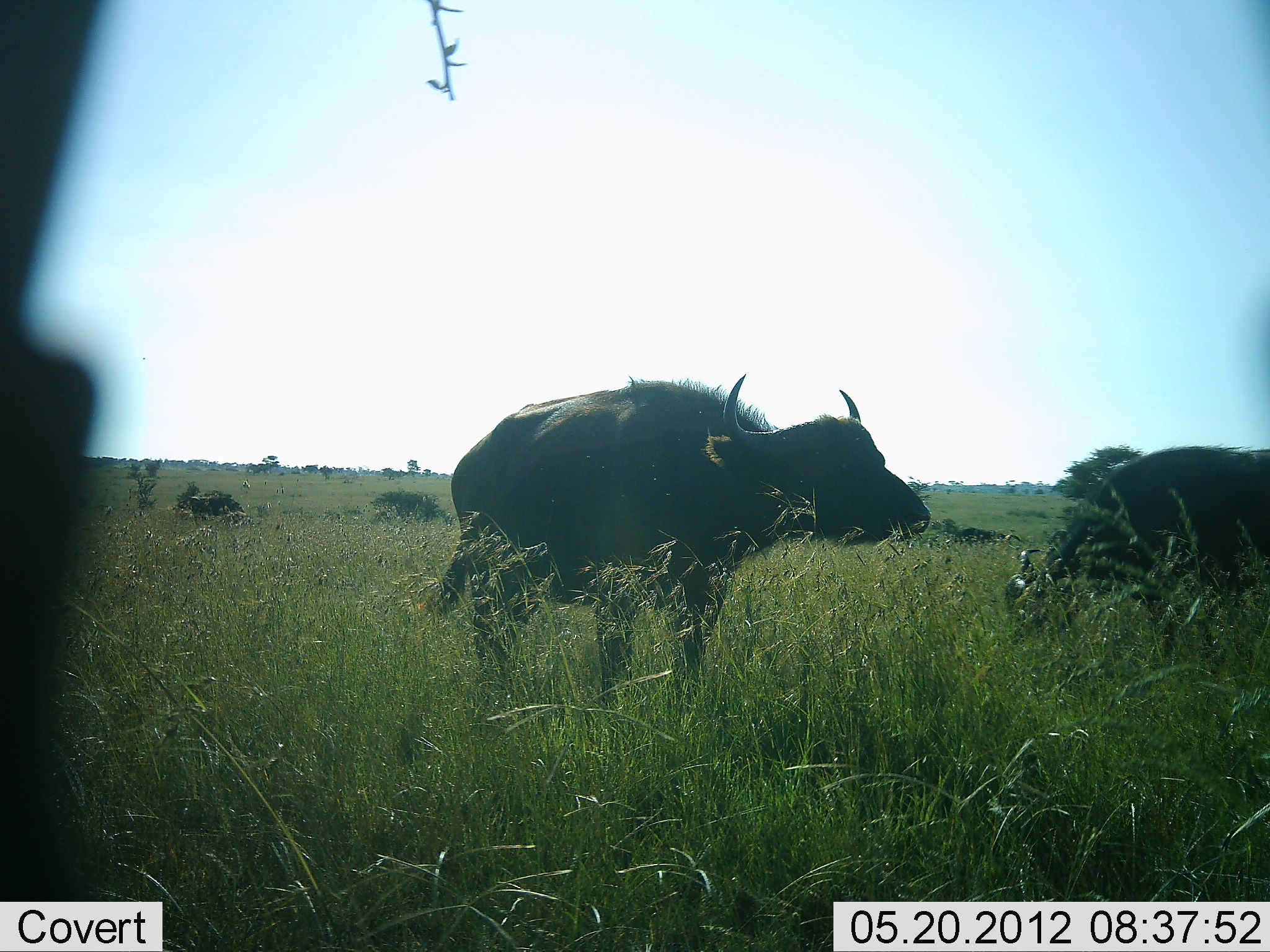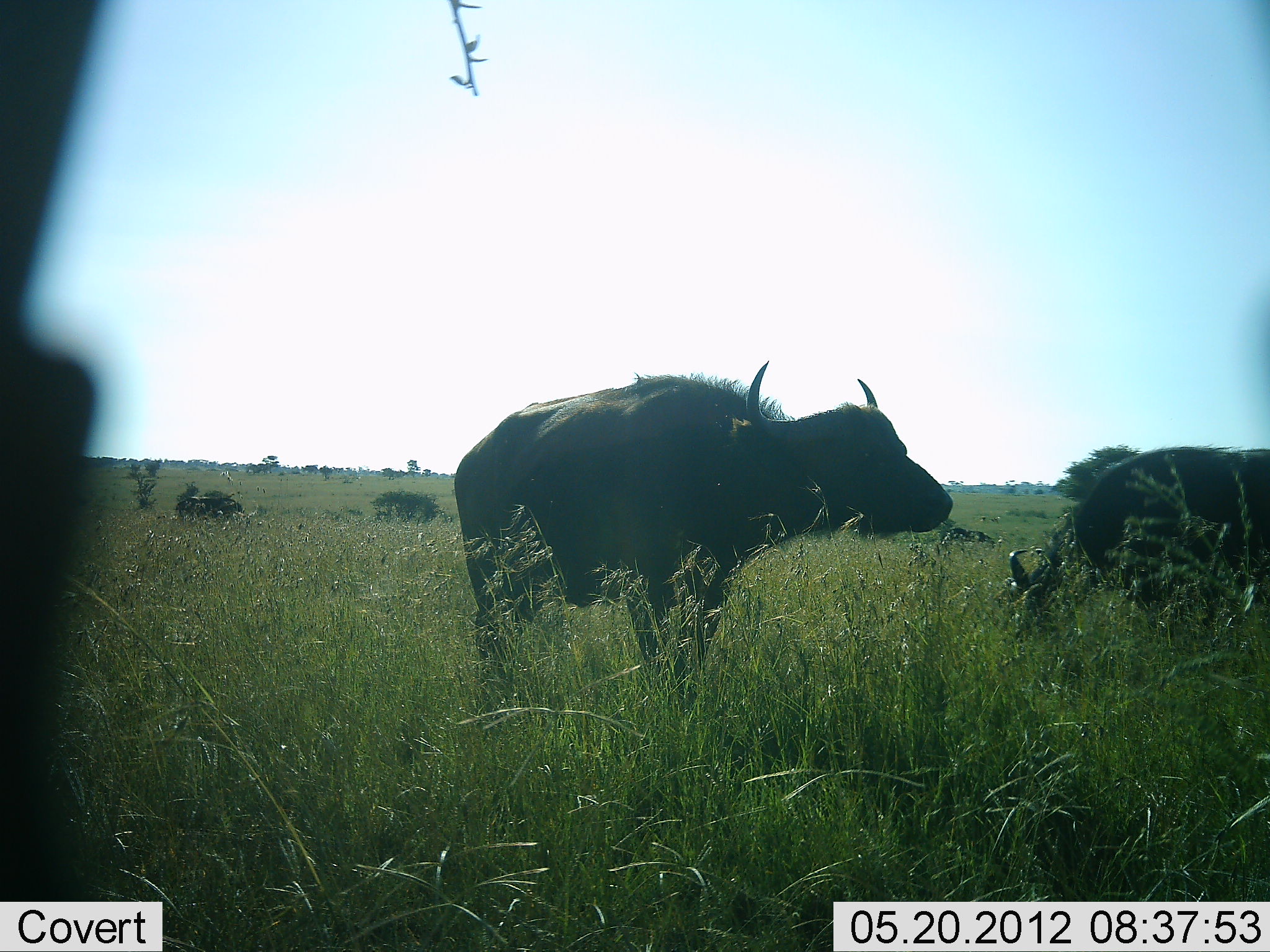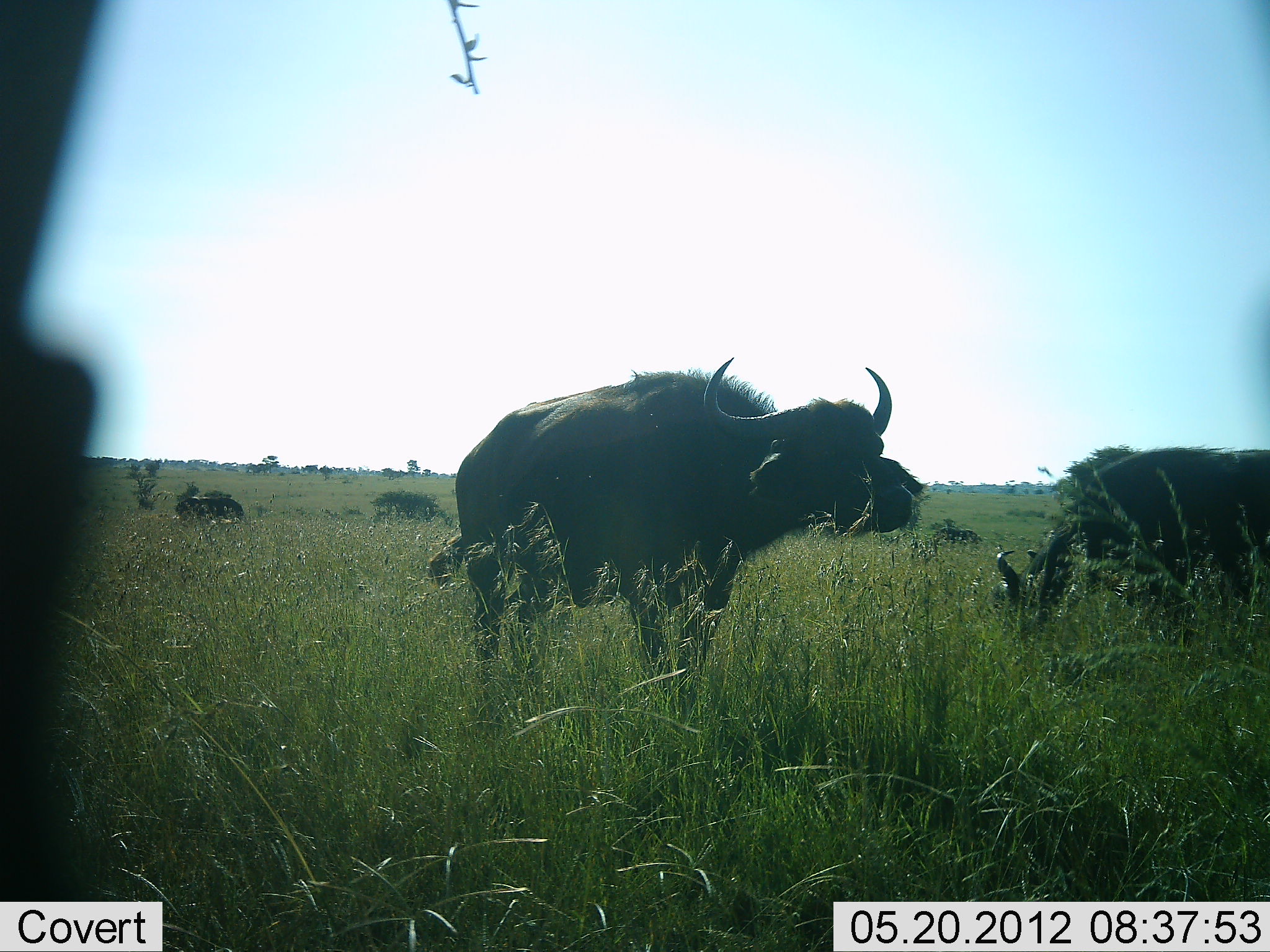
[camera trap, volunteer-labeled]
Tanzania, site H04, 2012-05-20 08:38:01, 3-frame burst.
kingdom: Animalia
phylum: Chordata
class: Mammalia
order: Artiodactyla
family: Bovidae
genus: Syncerus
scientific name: Syncerus caffer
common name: cape buffalo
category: buffalo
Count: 3.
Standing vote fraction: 80%.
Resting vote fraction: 12%.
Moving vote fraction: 12%.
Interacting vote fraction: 8%.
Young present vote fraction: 0%.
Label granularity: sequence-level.